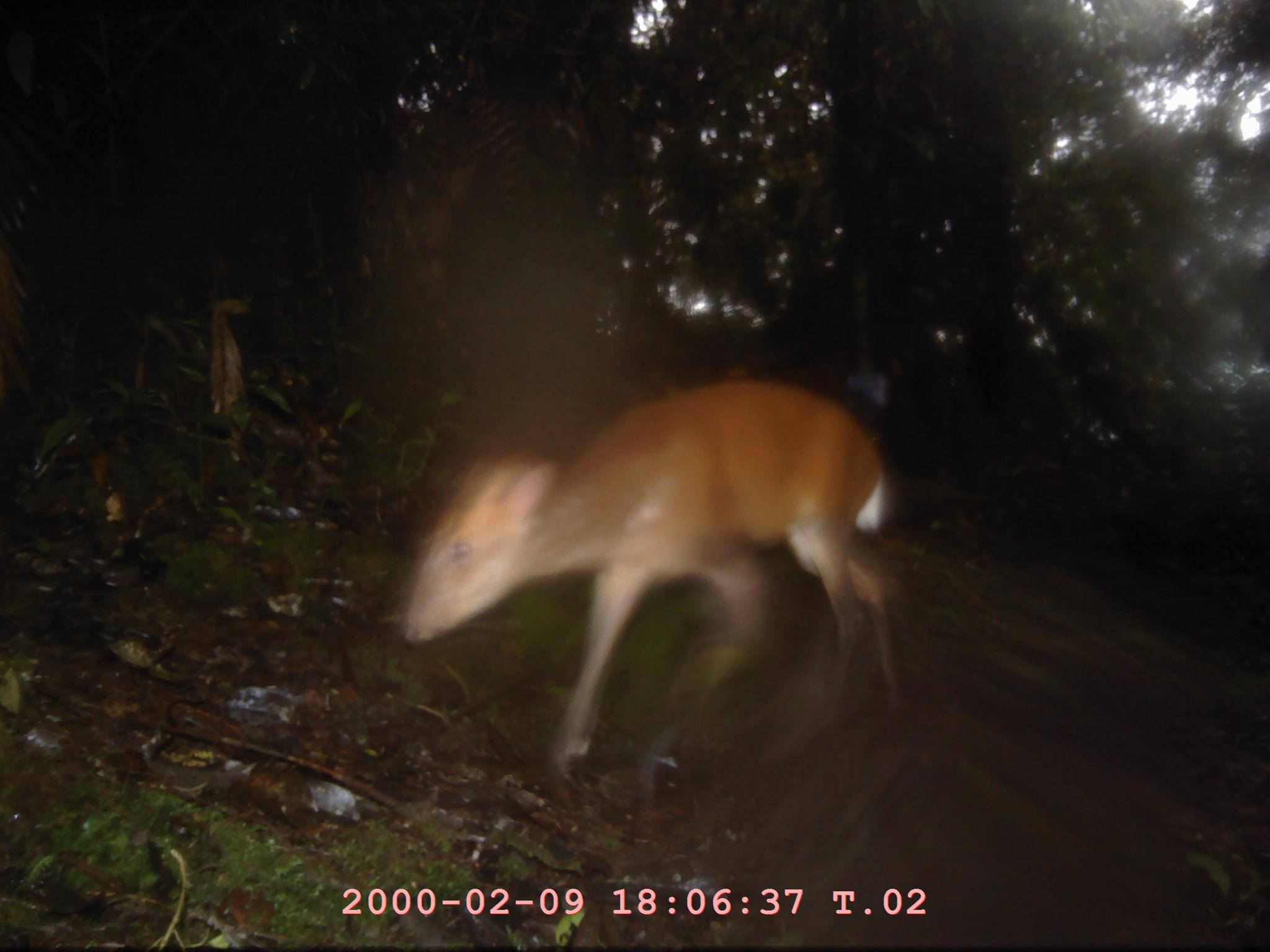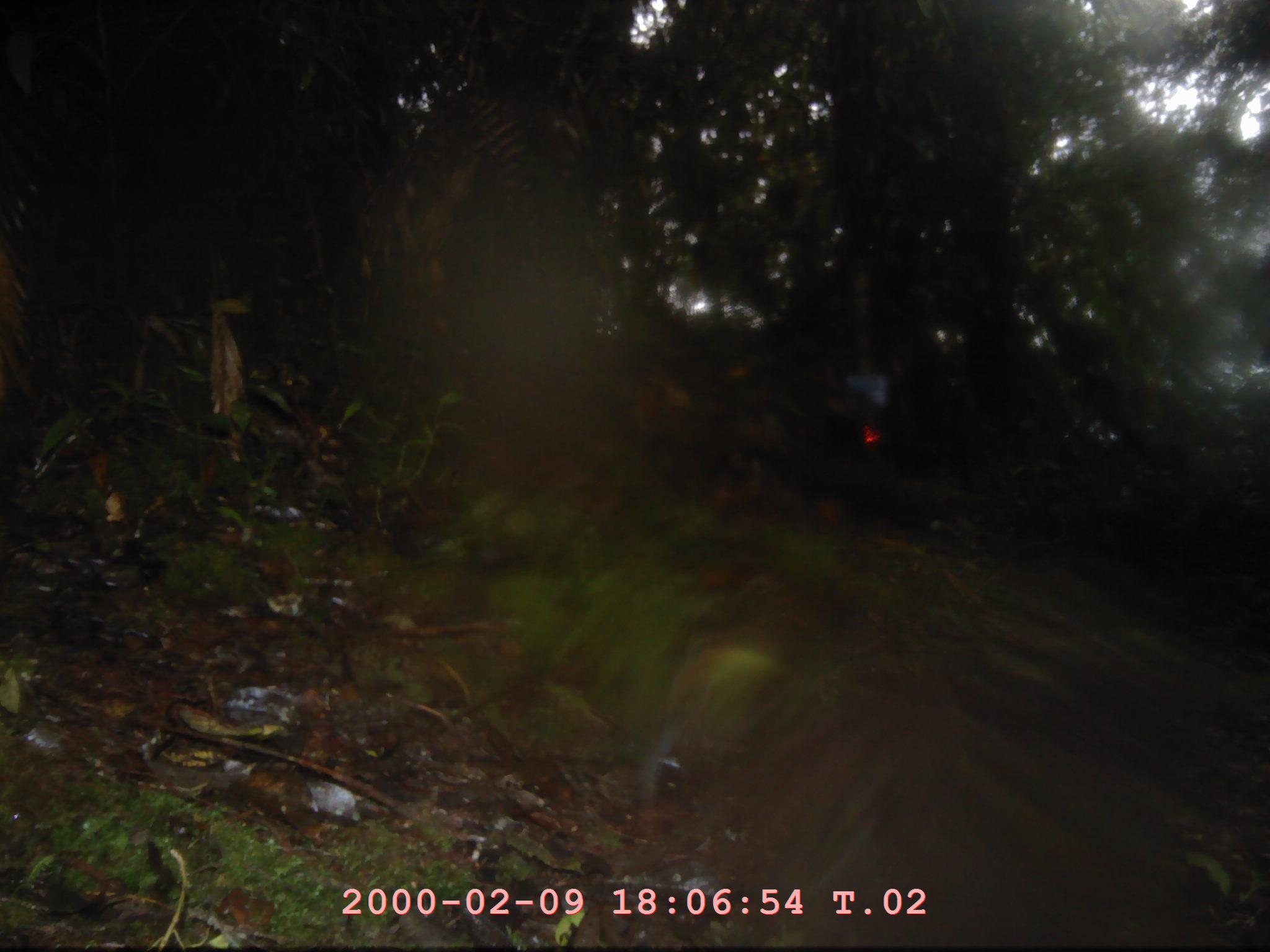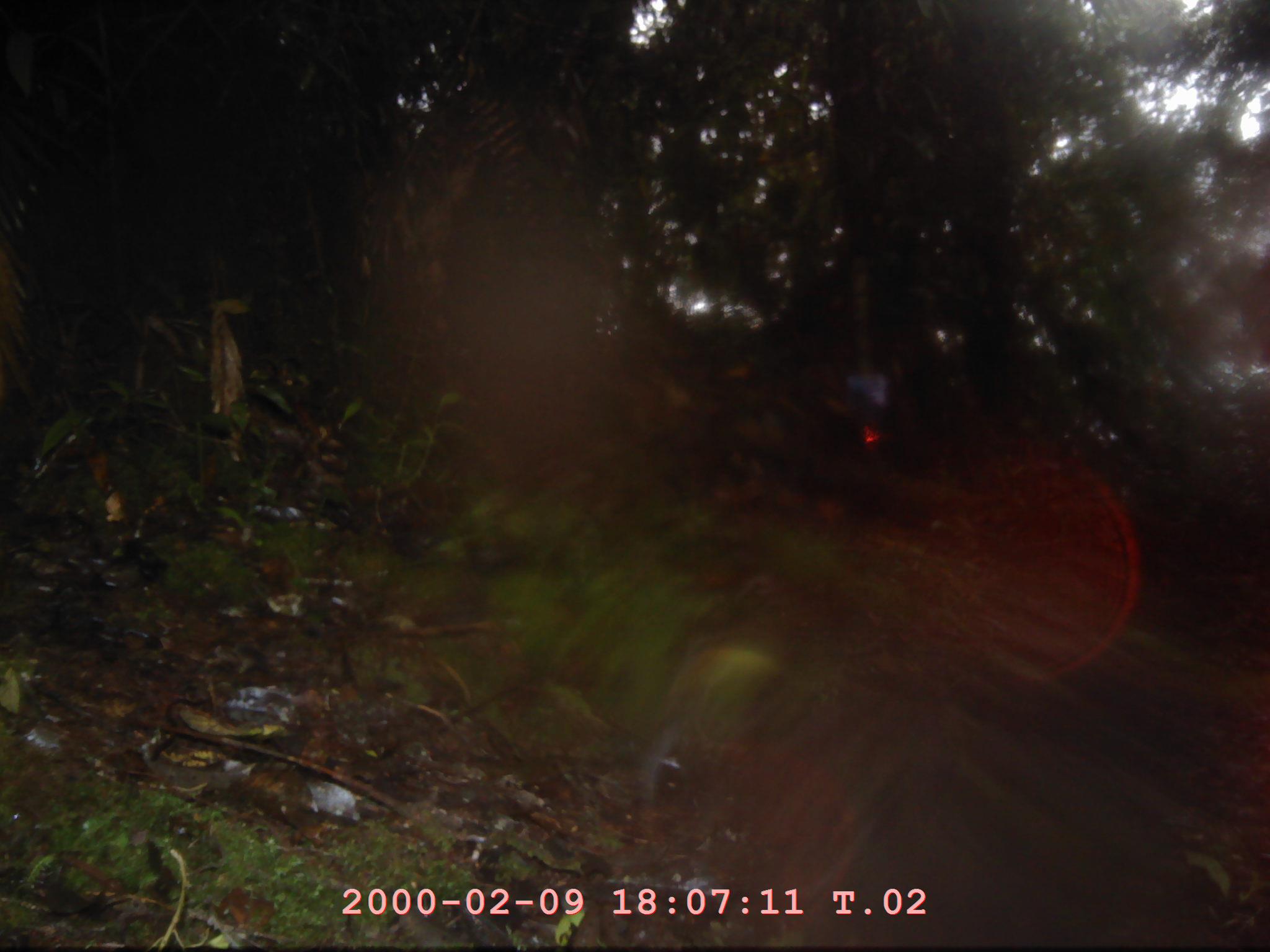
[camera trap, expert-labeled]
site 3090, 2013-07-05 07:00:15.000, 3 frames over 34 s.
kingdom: Animalia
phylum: Chordata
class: Mammalia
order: Artiodactyla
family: Cervidae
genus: Muntiacus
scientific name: Muntiacus muntjak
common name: southern red muntjac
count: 1